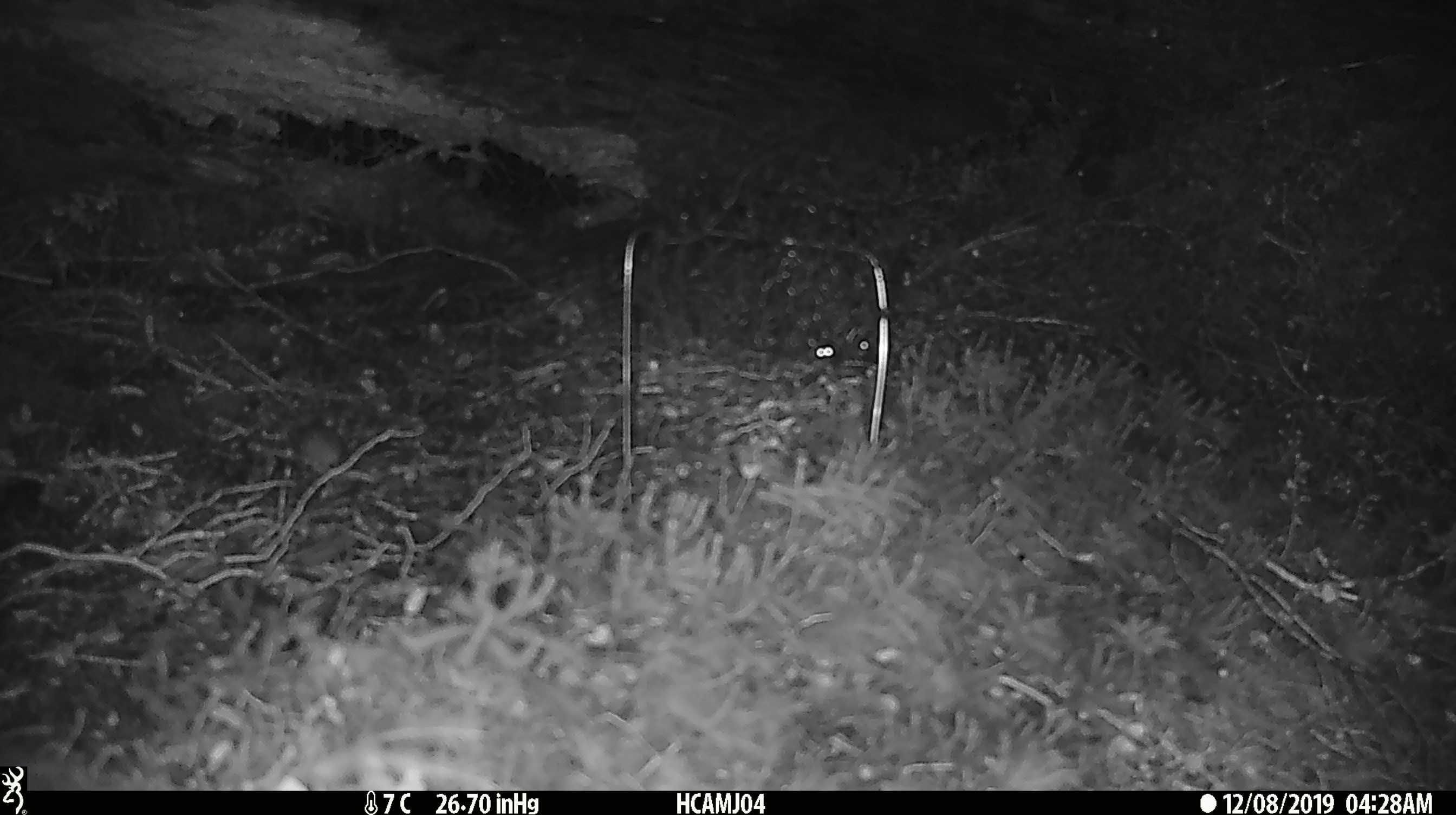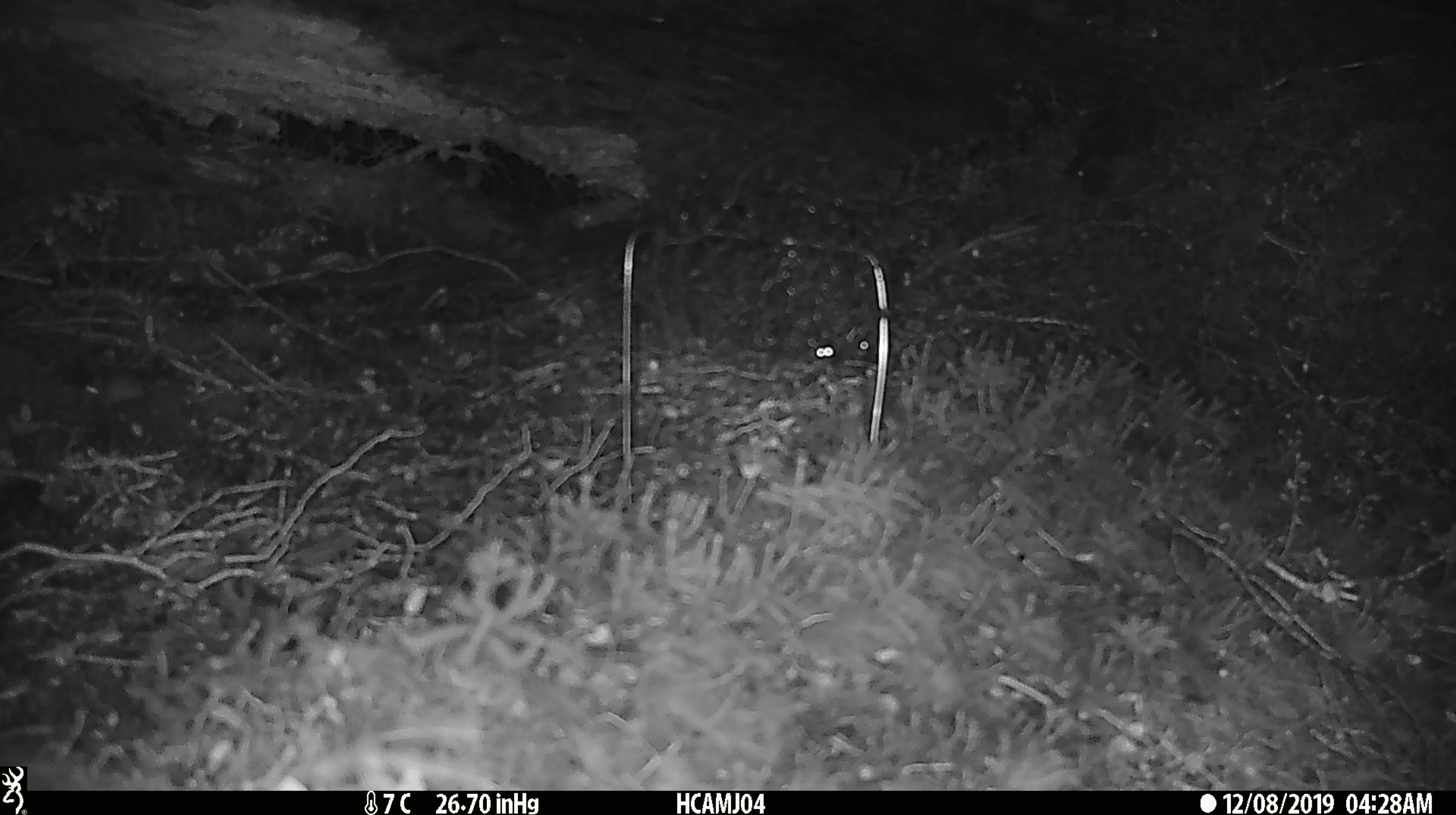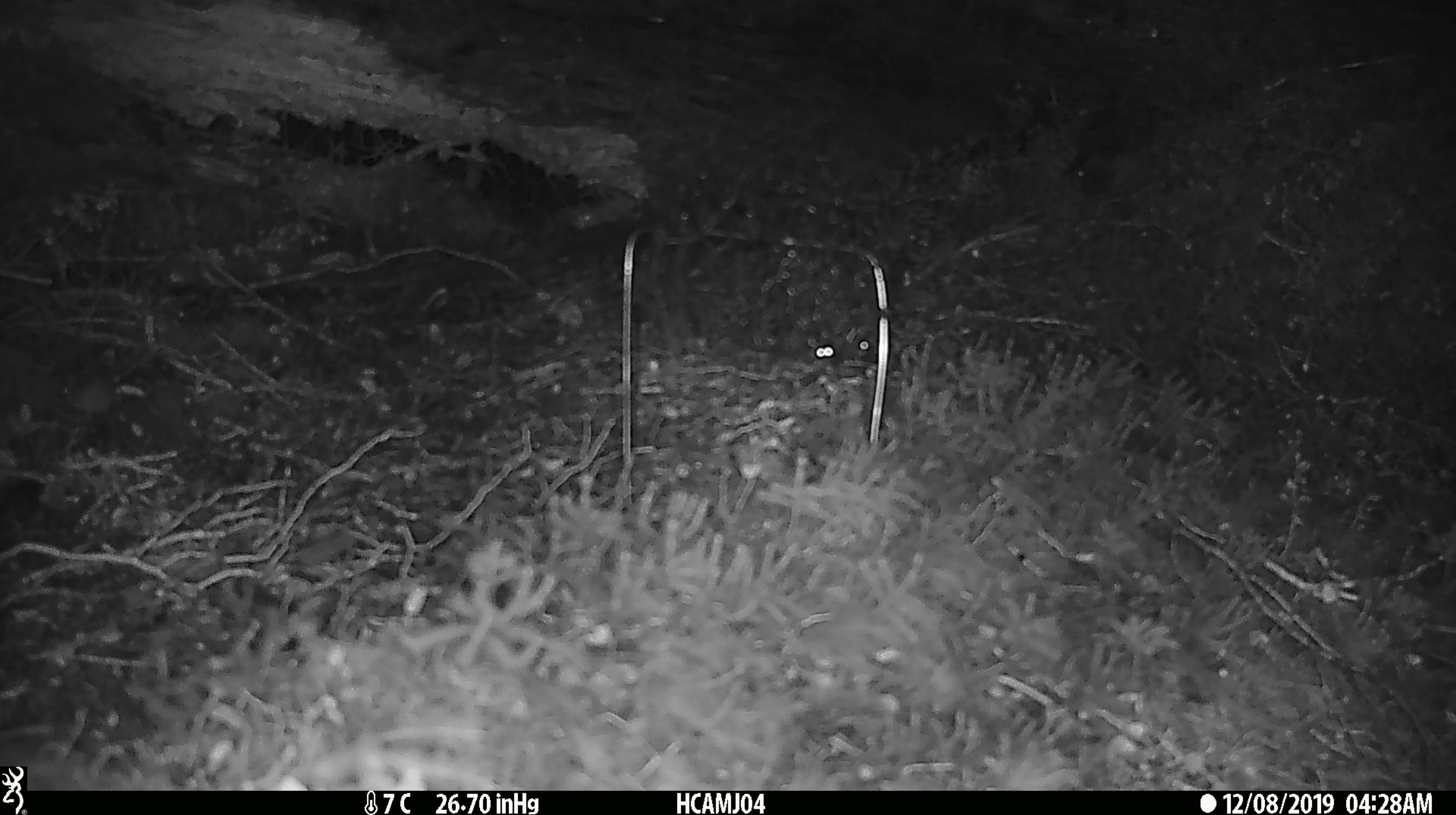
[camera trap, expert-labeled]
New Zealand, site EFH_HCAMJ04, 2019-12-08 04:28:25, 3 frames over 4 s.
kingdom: Animalia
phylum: Chordata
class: Mammalia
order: Rodentia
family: Muridae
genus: Mus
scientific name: Mus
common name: mouse